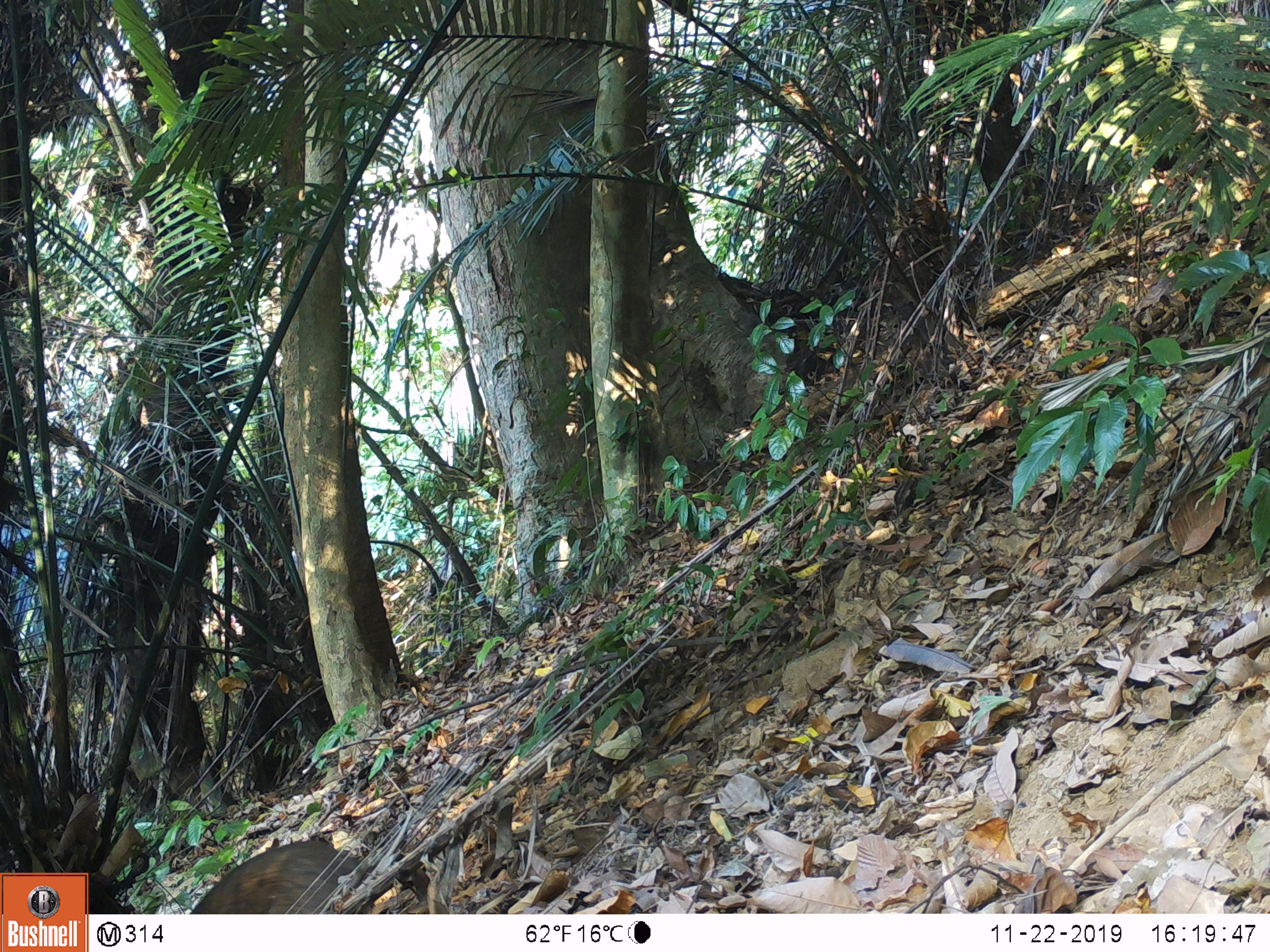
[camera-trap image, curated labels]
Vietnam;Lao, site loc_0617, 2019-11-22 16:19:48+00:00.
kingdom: Animalia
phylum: Chordata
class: Mammalia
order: Artiodactyla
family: Suidae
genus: Sus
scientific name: Sus scrofa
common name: eurasian wild pig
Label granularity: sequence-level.